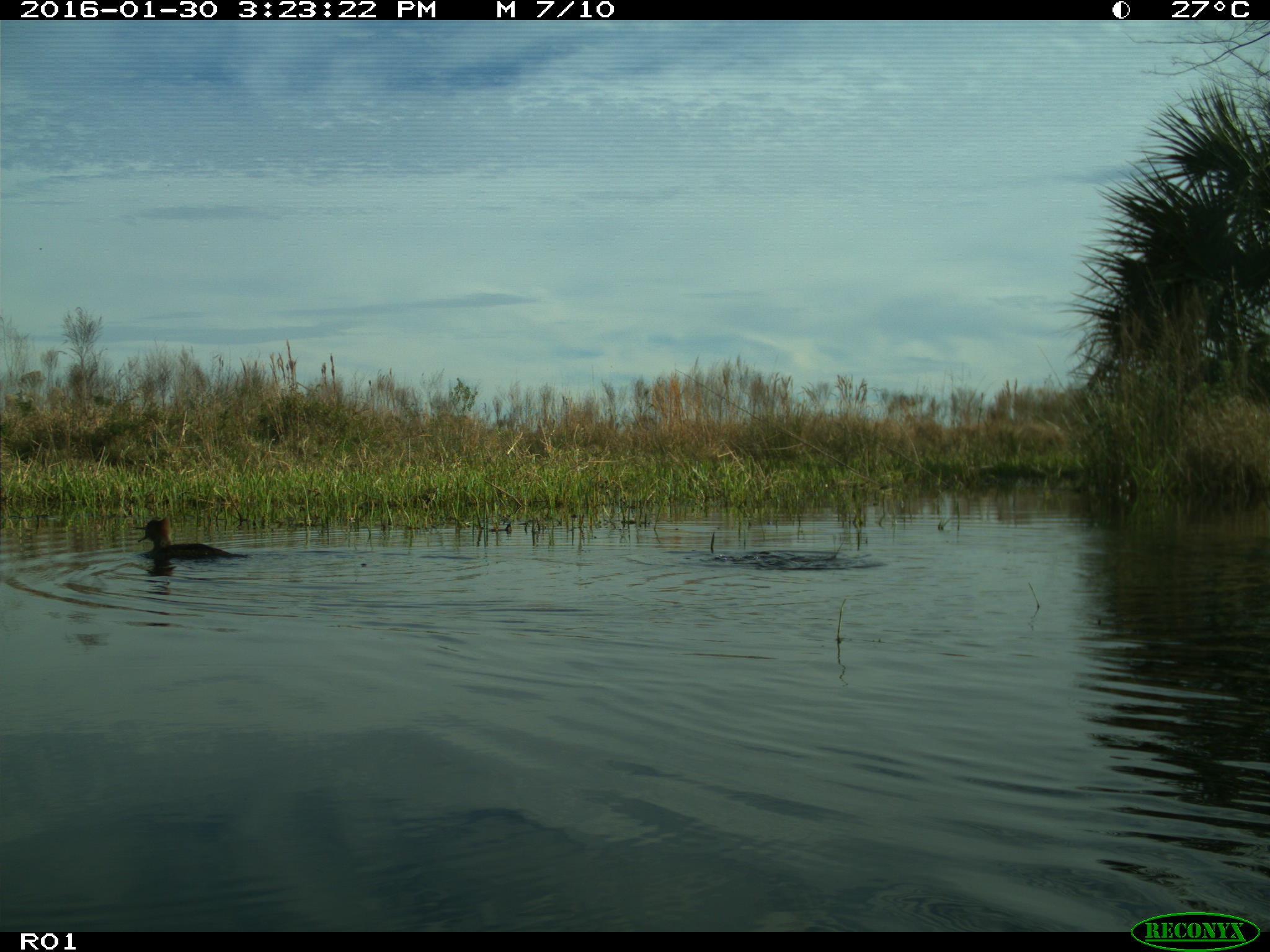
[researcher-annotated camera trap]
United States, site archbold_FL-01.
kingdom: Animalia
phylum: Chordata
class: Aves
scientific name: Aves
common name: birds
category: unidentified bird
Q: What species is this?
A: Unidentified bird (birds) (Aves).